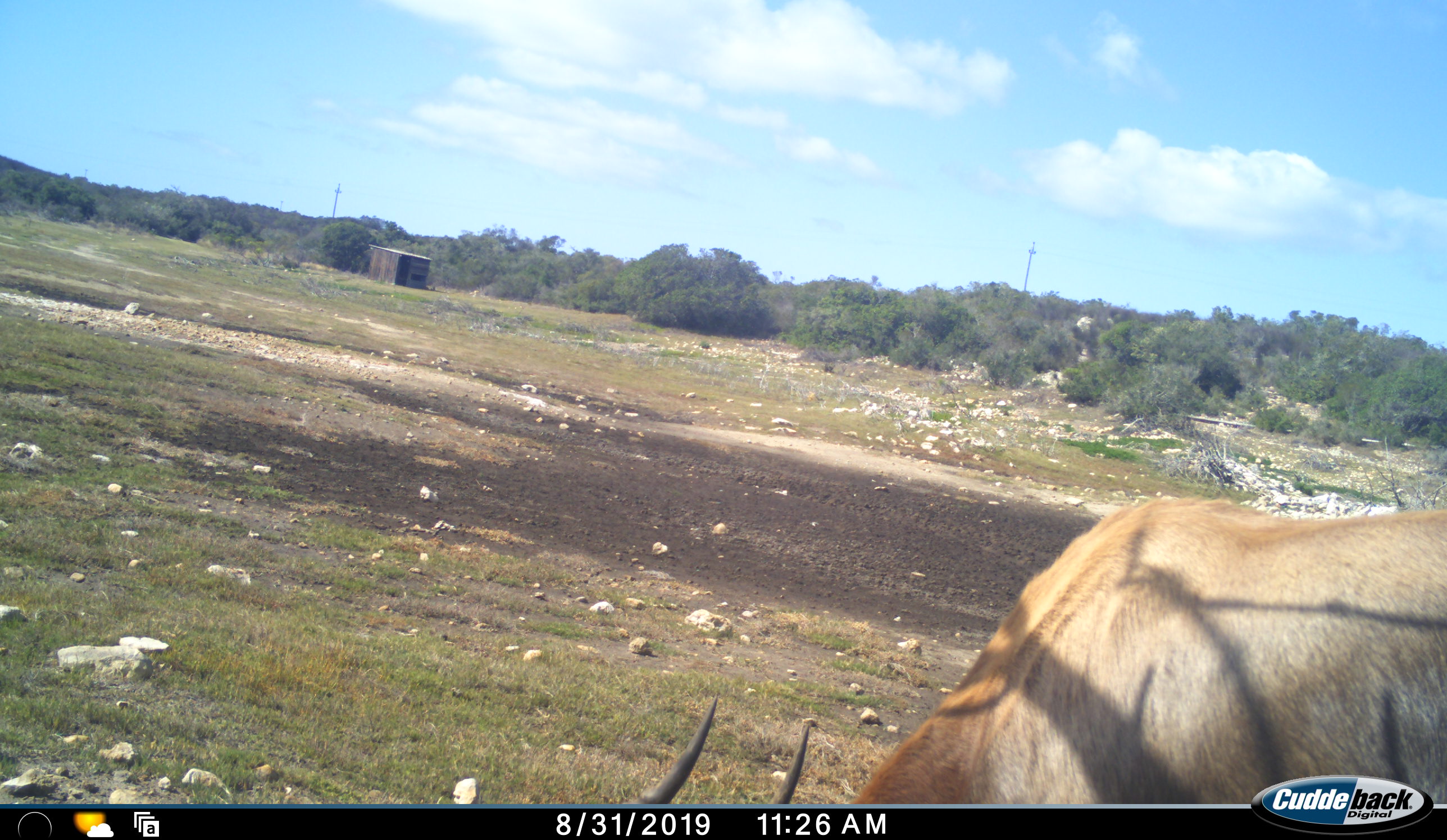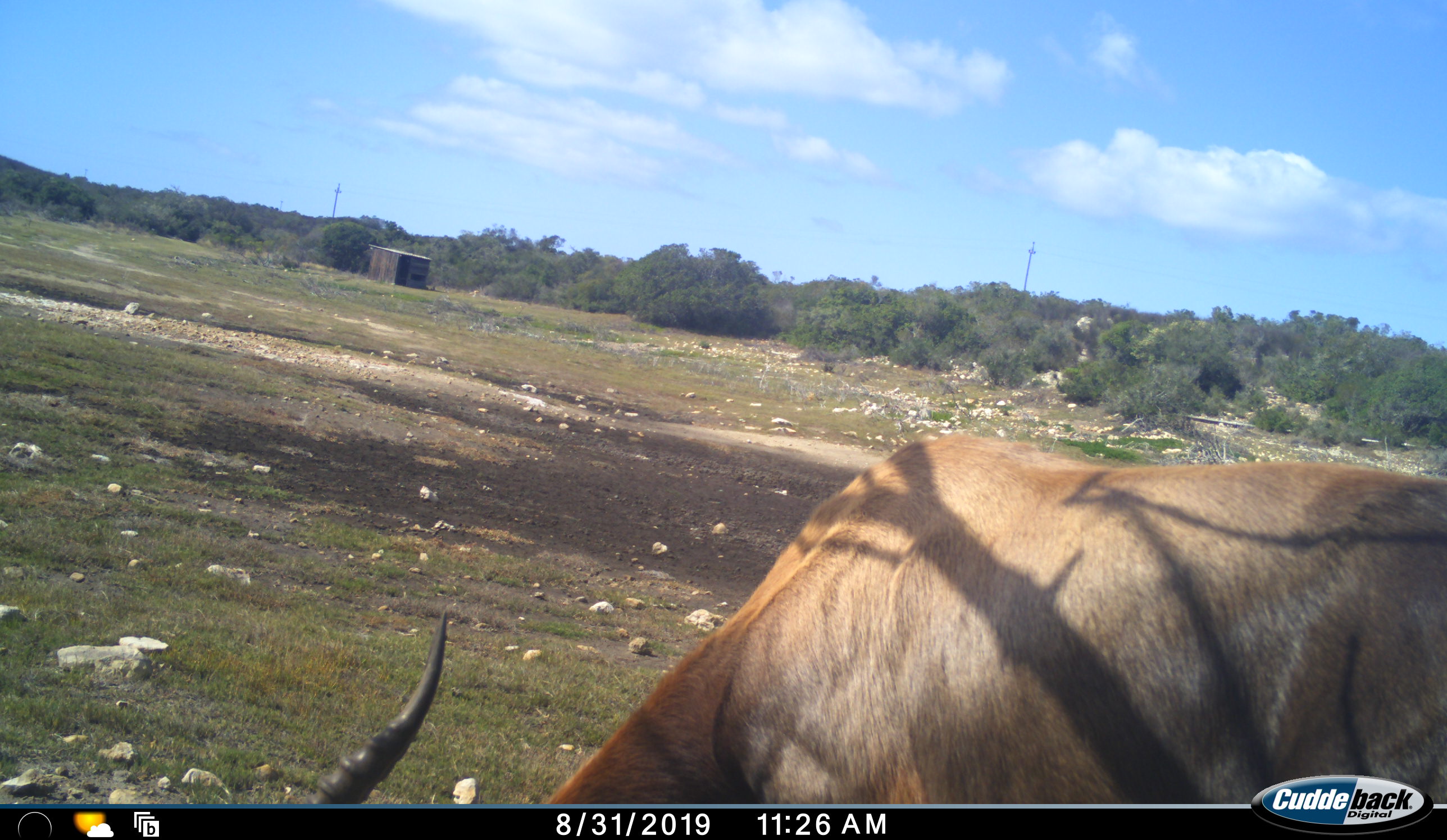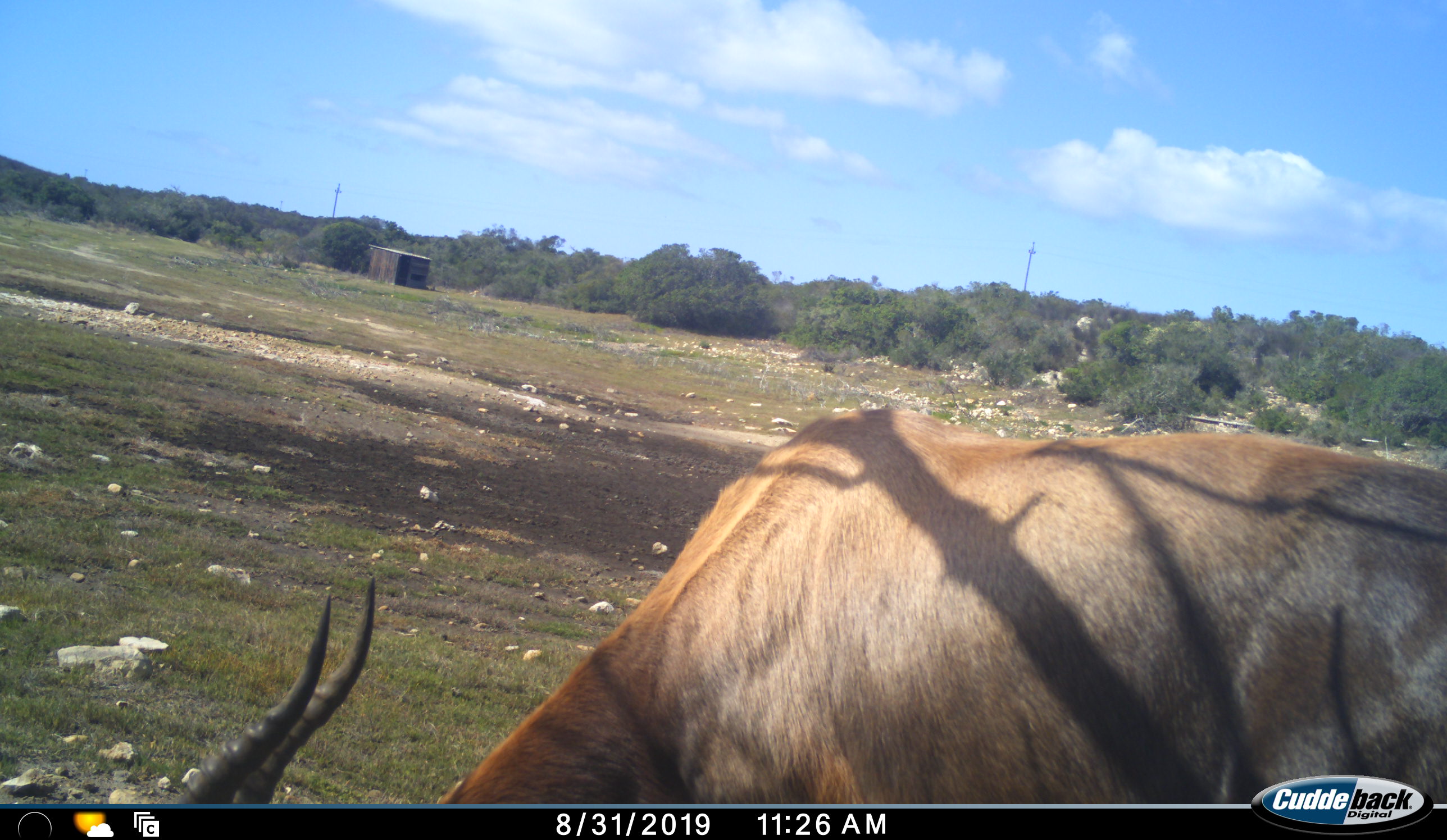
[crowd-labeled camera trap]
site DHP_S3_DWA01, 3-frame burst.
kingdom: Animalia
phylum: Chordata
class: Mammalia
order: Artiodactyla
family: Bovidae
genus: Damaliscus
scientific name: Damaliscus pygargus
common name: bontebok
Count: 1.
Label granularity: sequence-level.